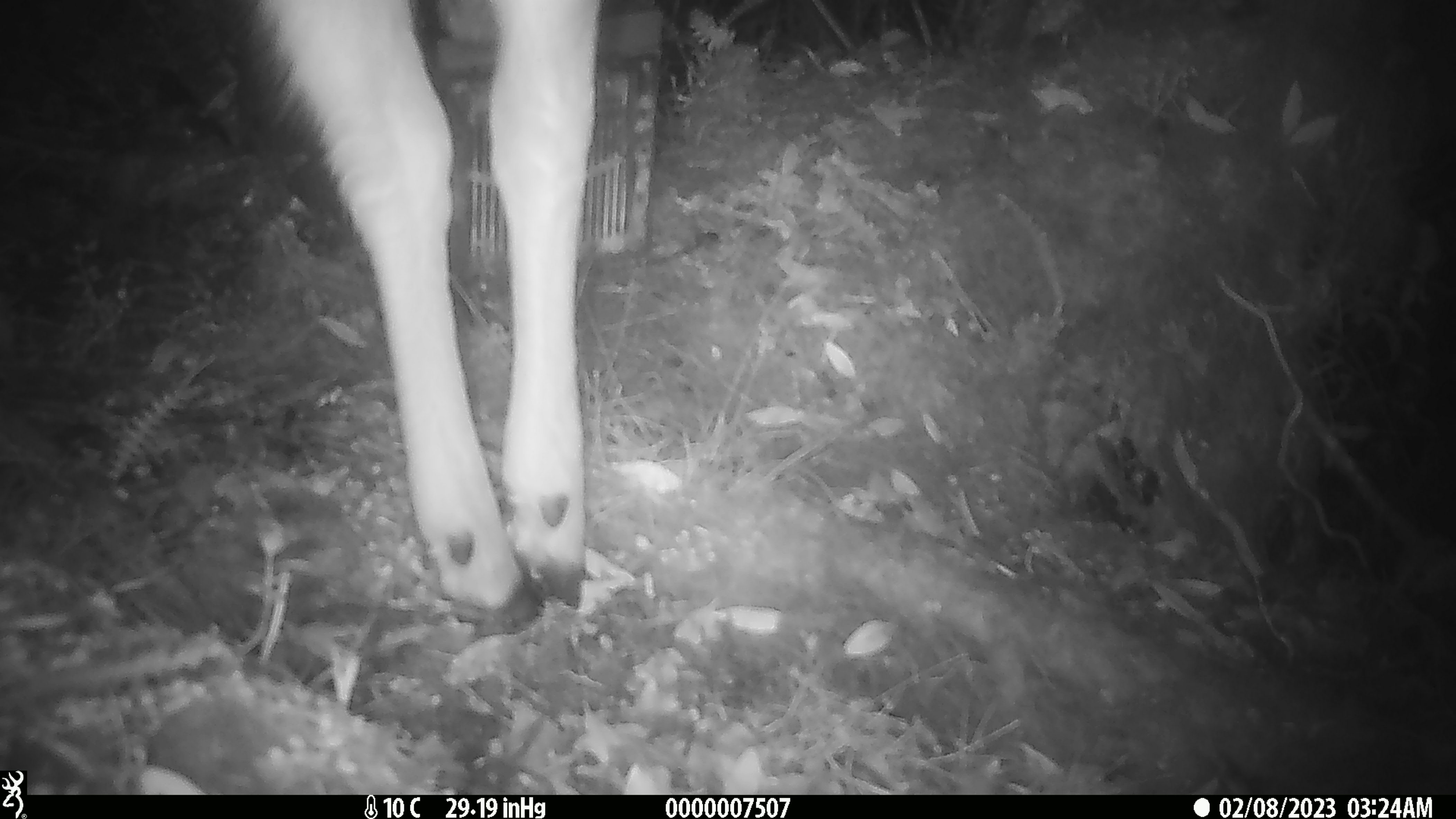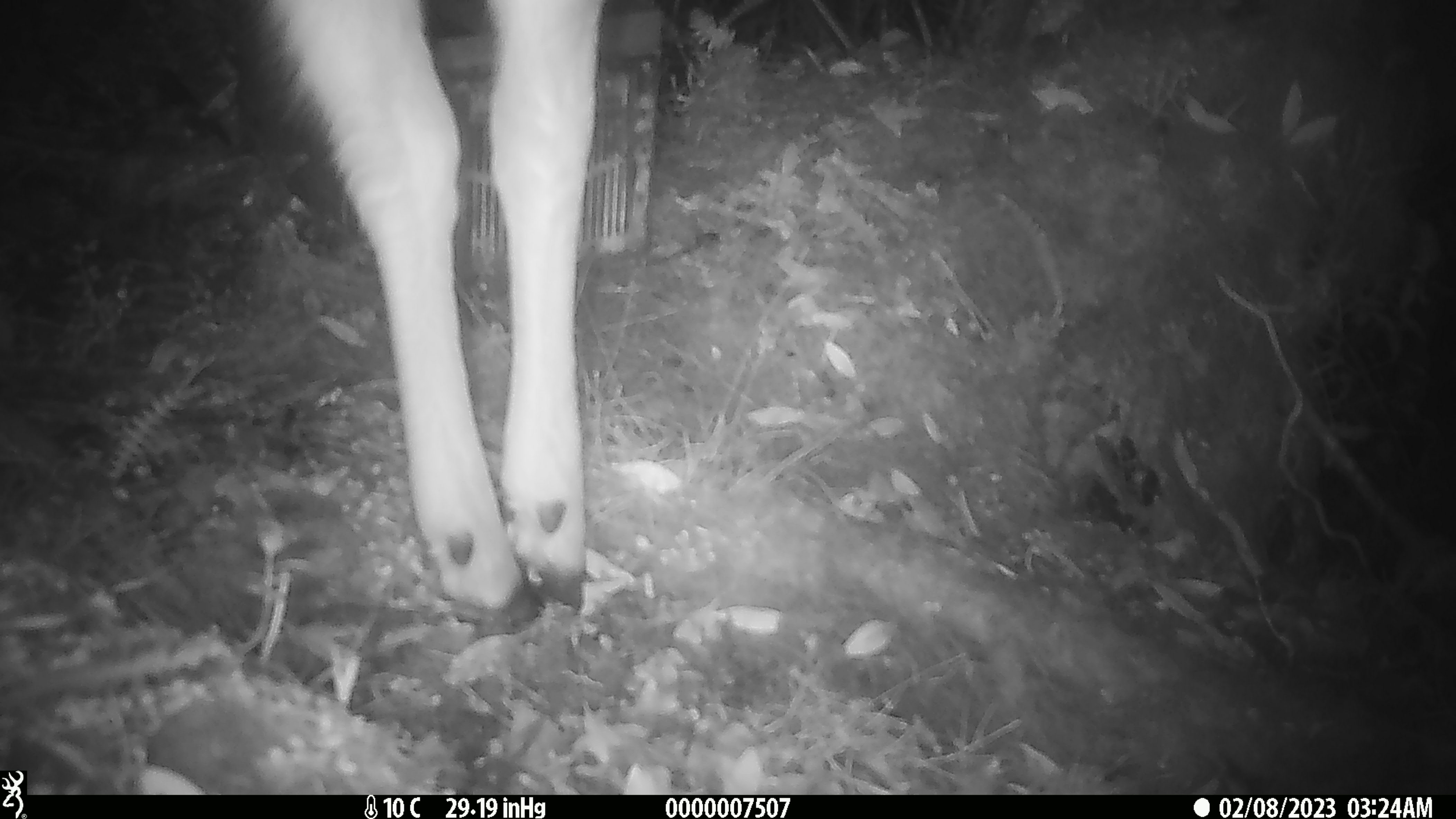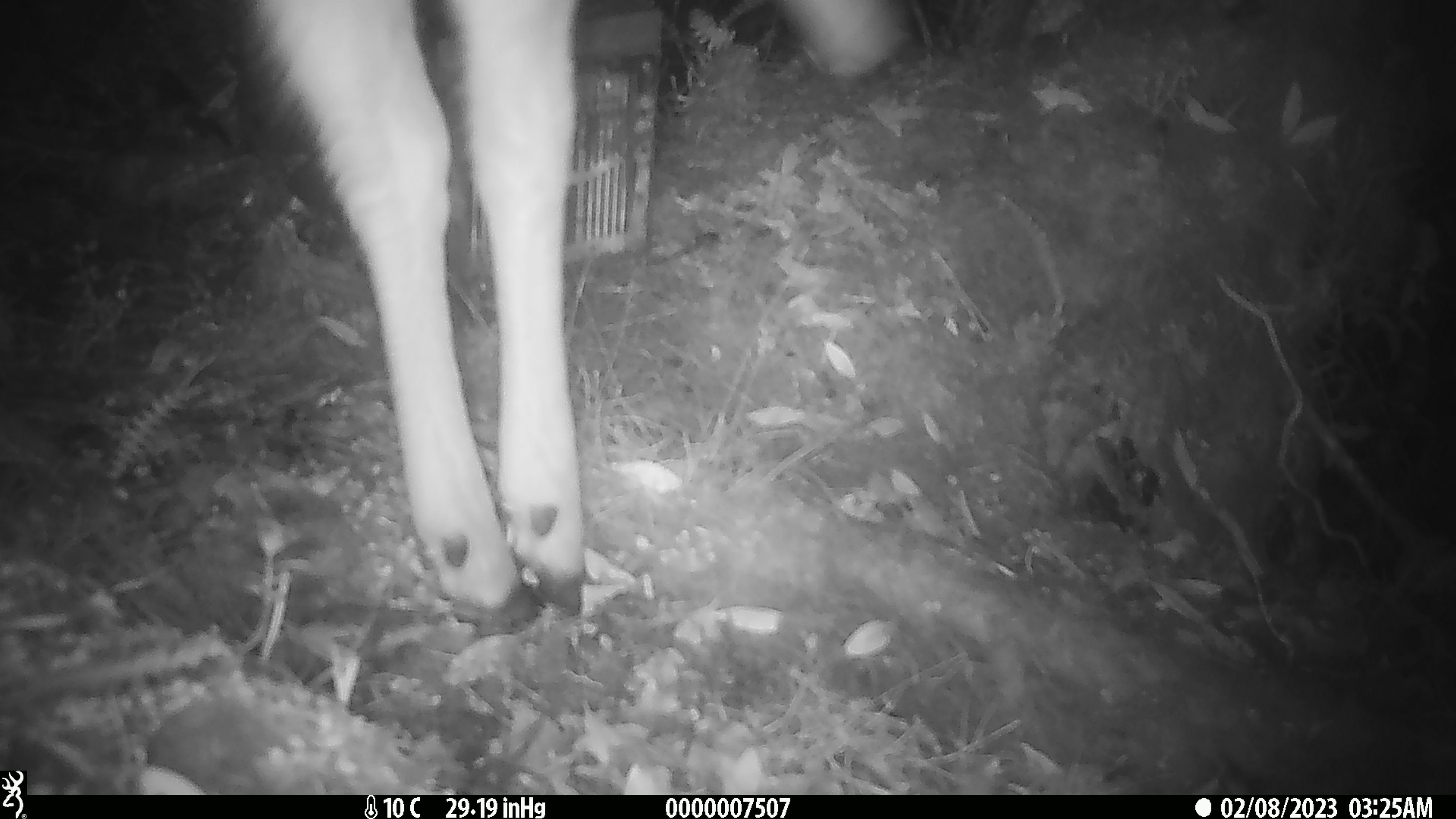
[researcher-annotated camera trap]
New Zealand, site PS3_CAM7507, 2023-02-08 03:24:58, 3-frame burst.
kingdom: Animalia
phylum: Chordata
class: Mammalia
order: Artiodactyla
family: Cervidae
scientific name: Cervidae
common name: deer